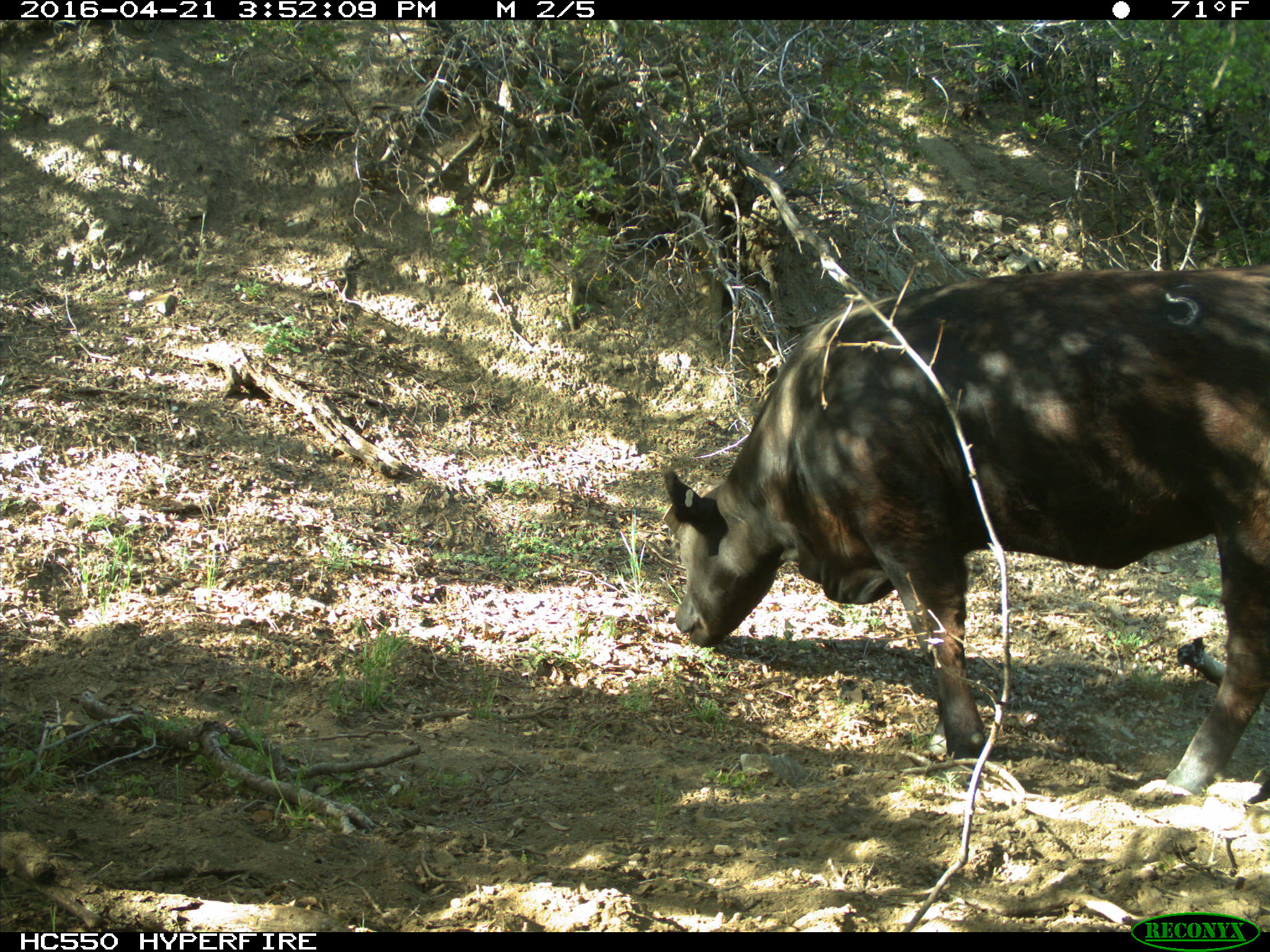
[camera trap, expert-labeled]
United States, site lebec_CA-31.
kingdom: Animalia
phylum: Chordata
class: Mammalia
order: Artiodactyla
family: Bovidae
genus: Bos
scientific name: Bos taurus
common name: domestic cow